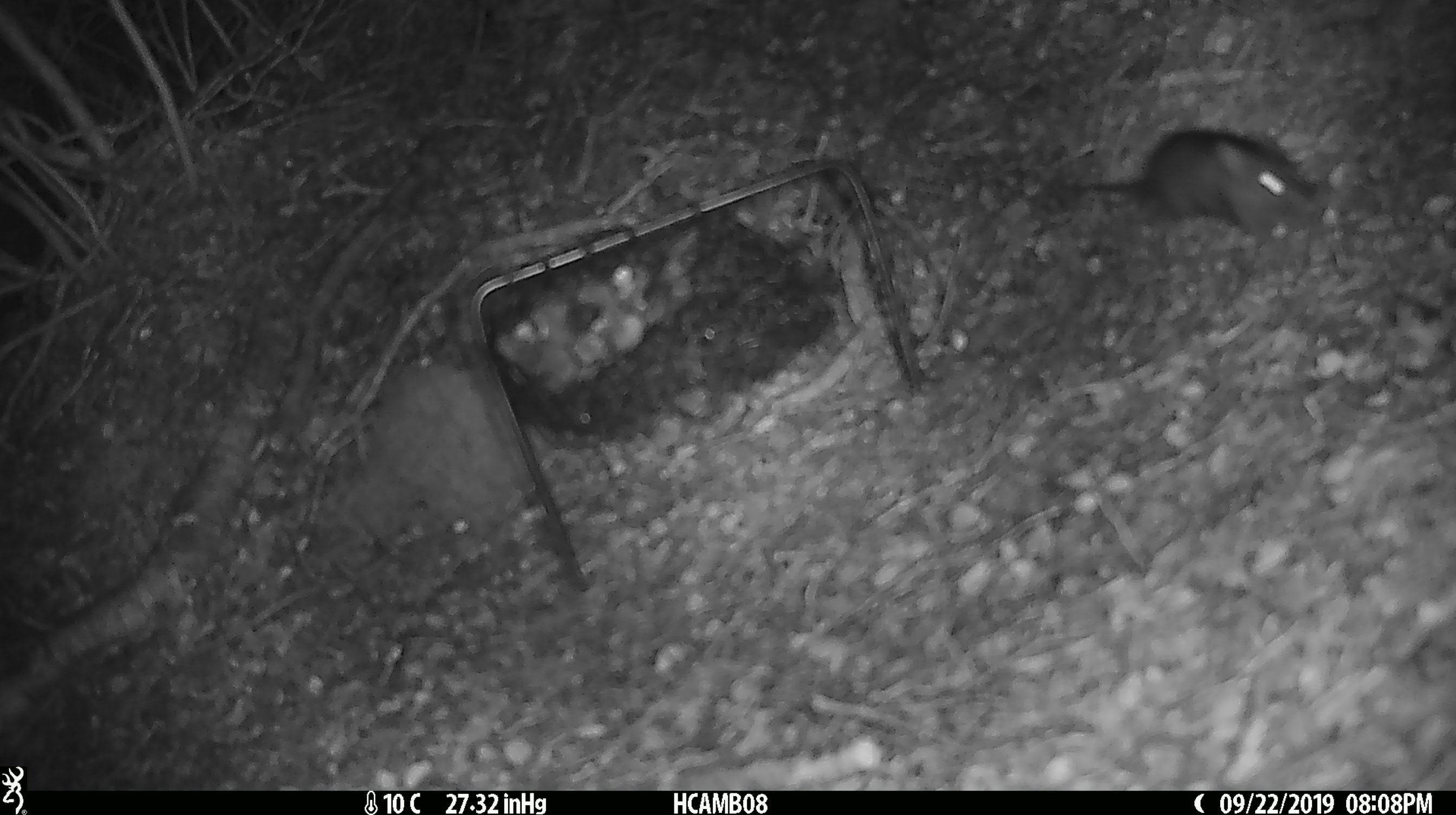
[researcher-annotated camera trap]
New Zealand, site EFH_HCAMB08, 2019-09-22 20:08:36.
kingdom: Animalia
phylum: Chordata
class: Mammalia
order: Rodentia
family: Muridae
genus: Mus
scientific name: Mus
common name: mouse